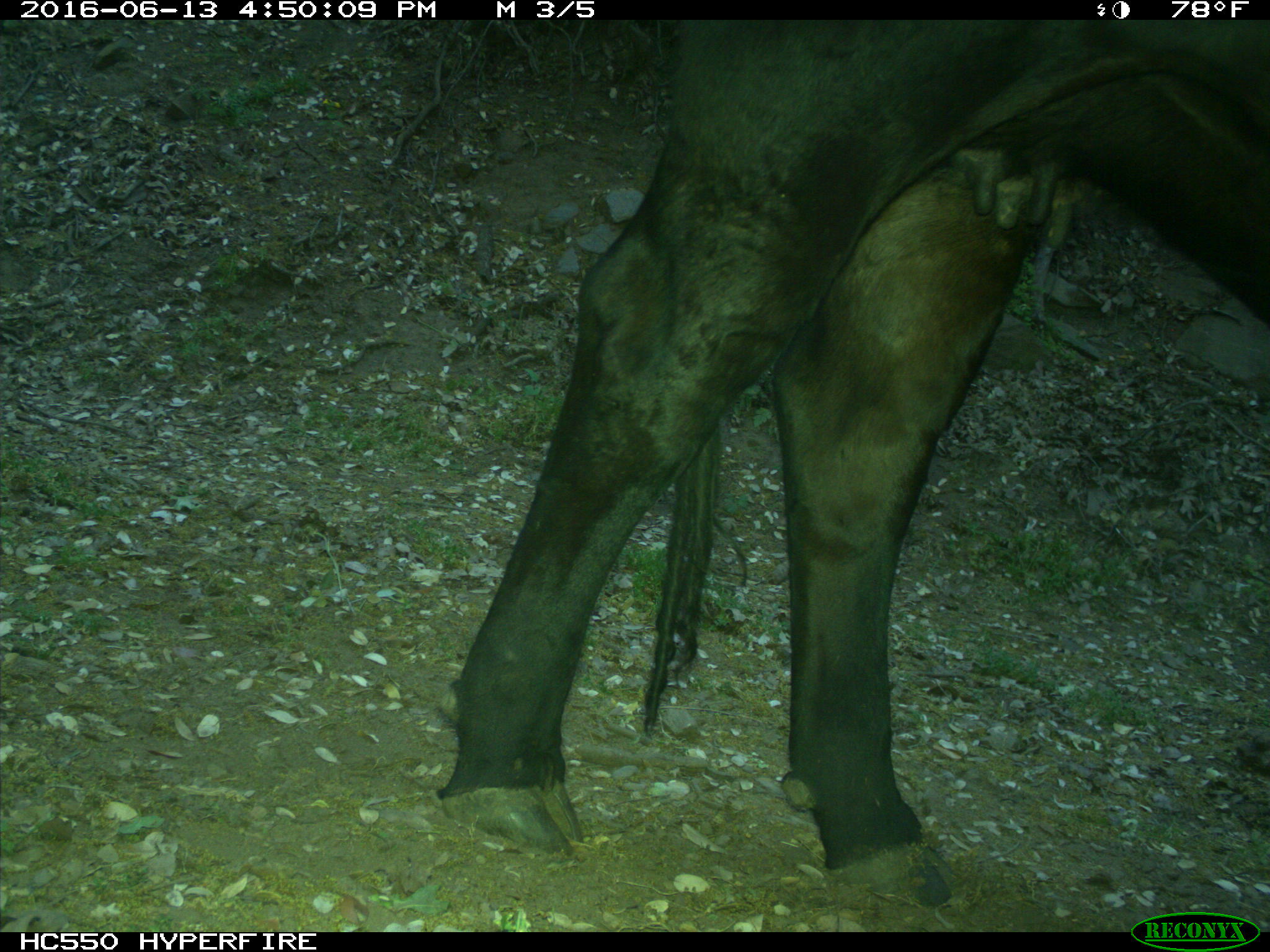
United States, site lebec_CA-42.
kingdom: Animalia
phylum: Chordata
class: Mammalia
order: Artiodactyla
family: Bovidae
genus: Bos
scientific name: Bos taurus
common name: domestic cow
Bos taurus (domestic cow).